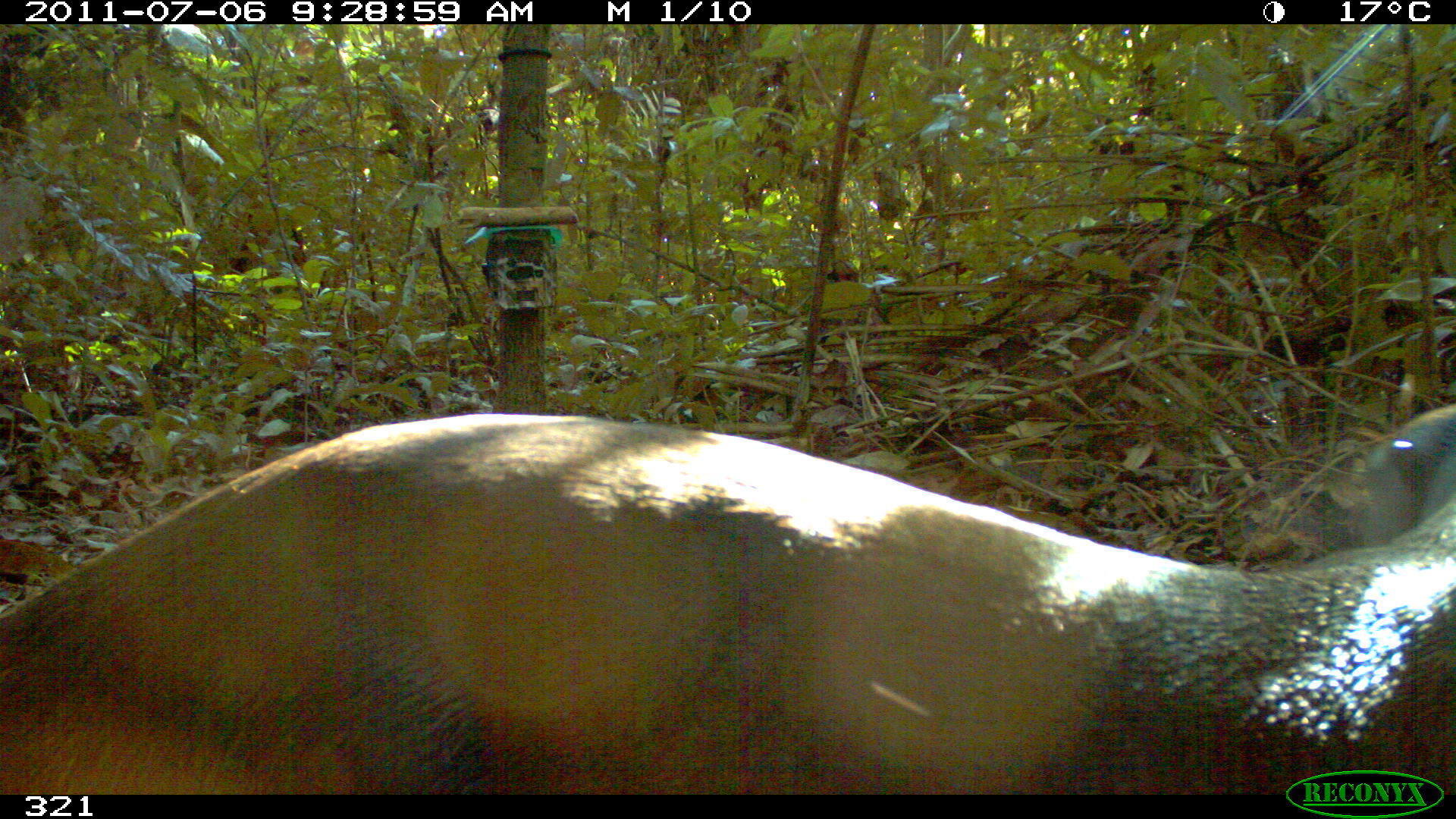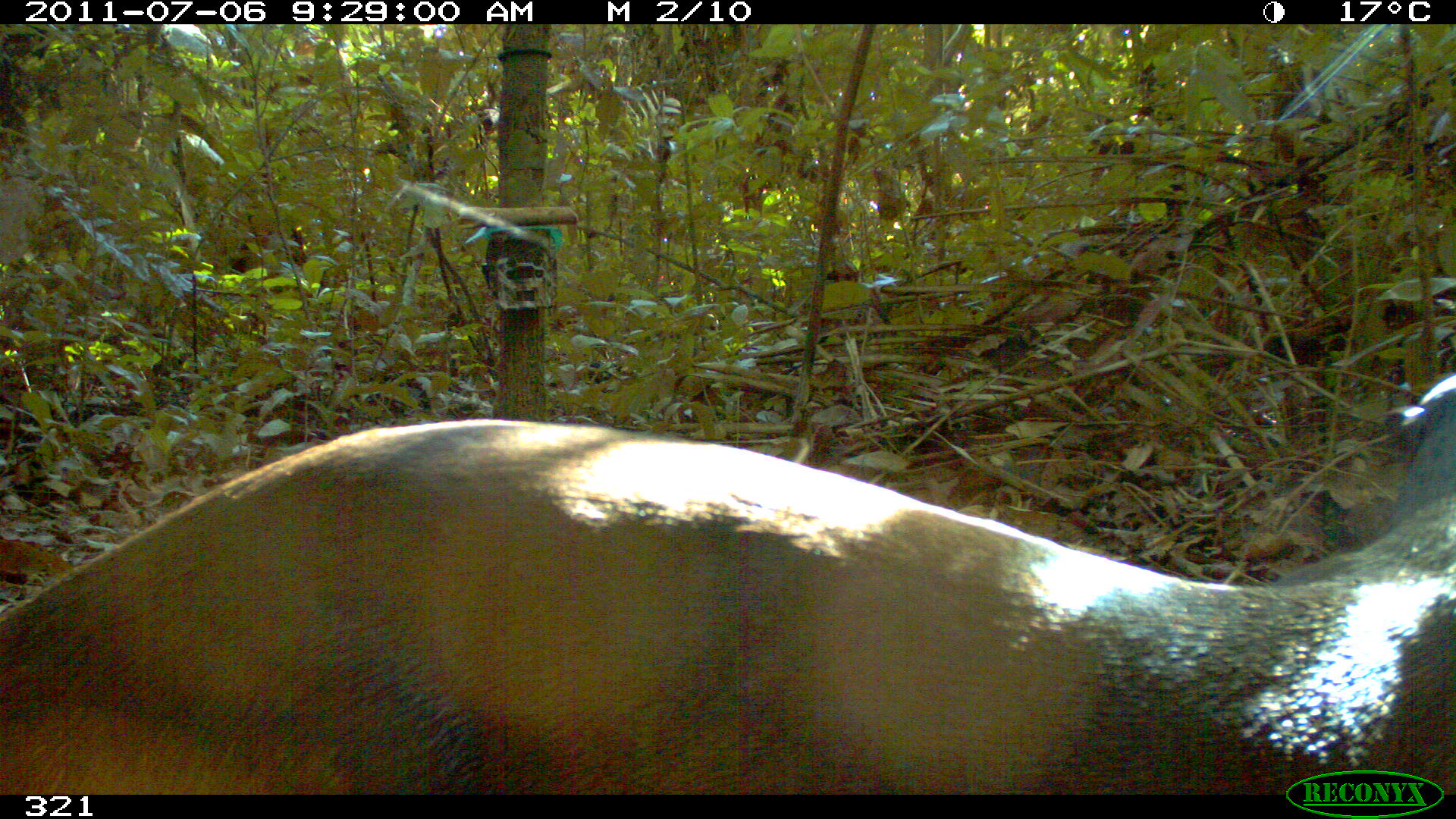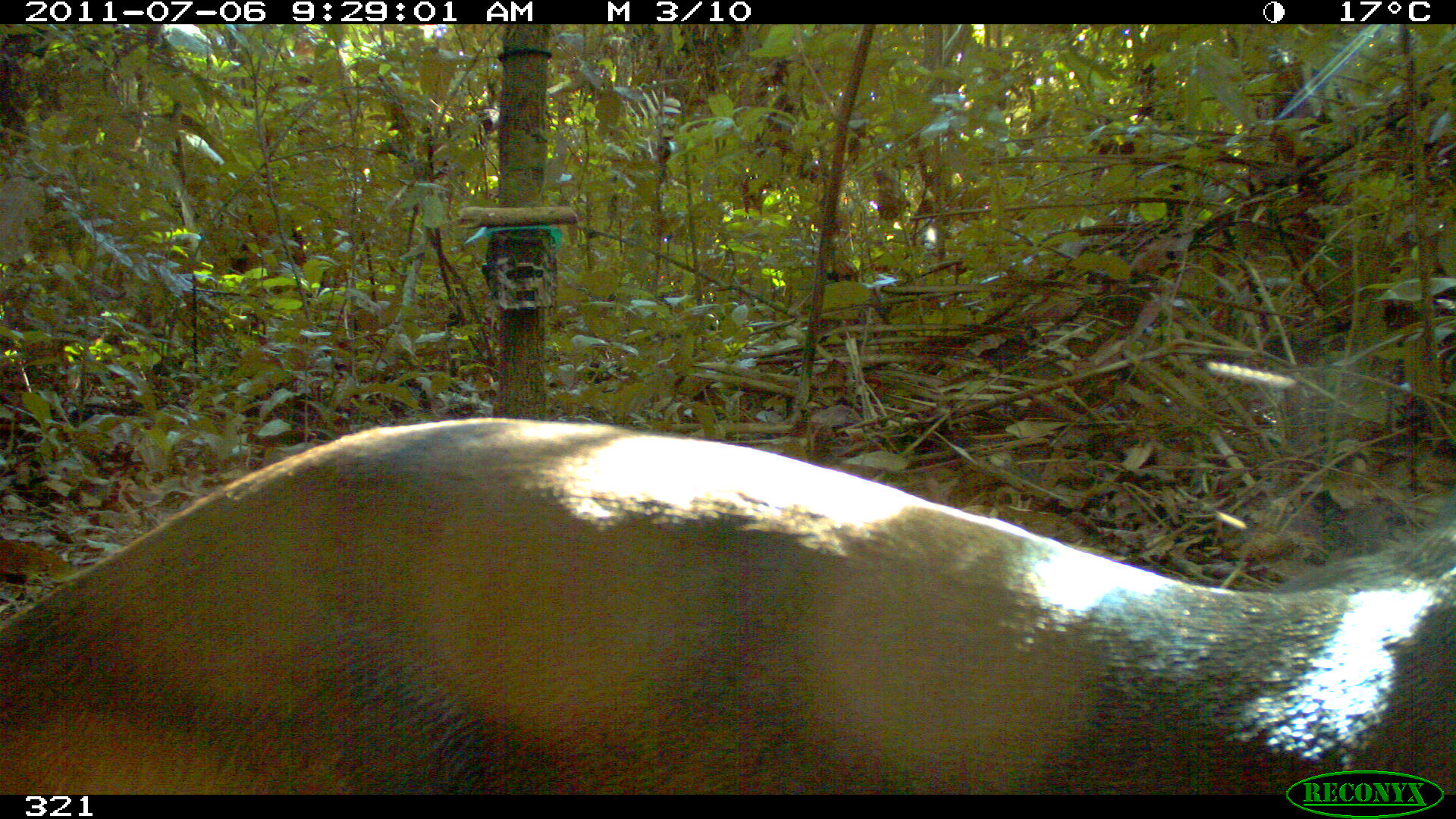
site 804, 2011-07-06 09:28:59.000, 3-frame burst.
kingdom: Animalia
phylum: Chordata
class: Mammalia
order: Carnivora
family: Mustelidae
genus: Pteronura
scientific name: Pteronura brasiliensis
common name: giant otter